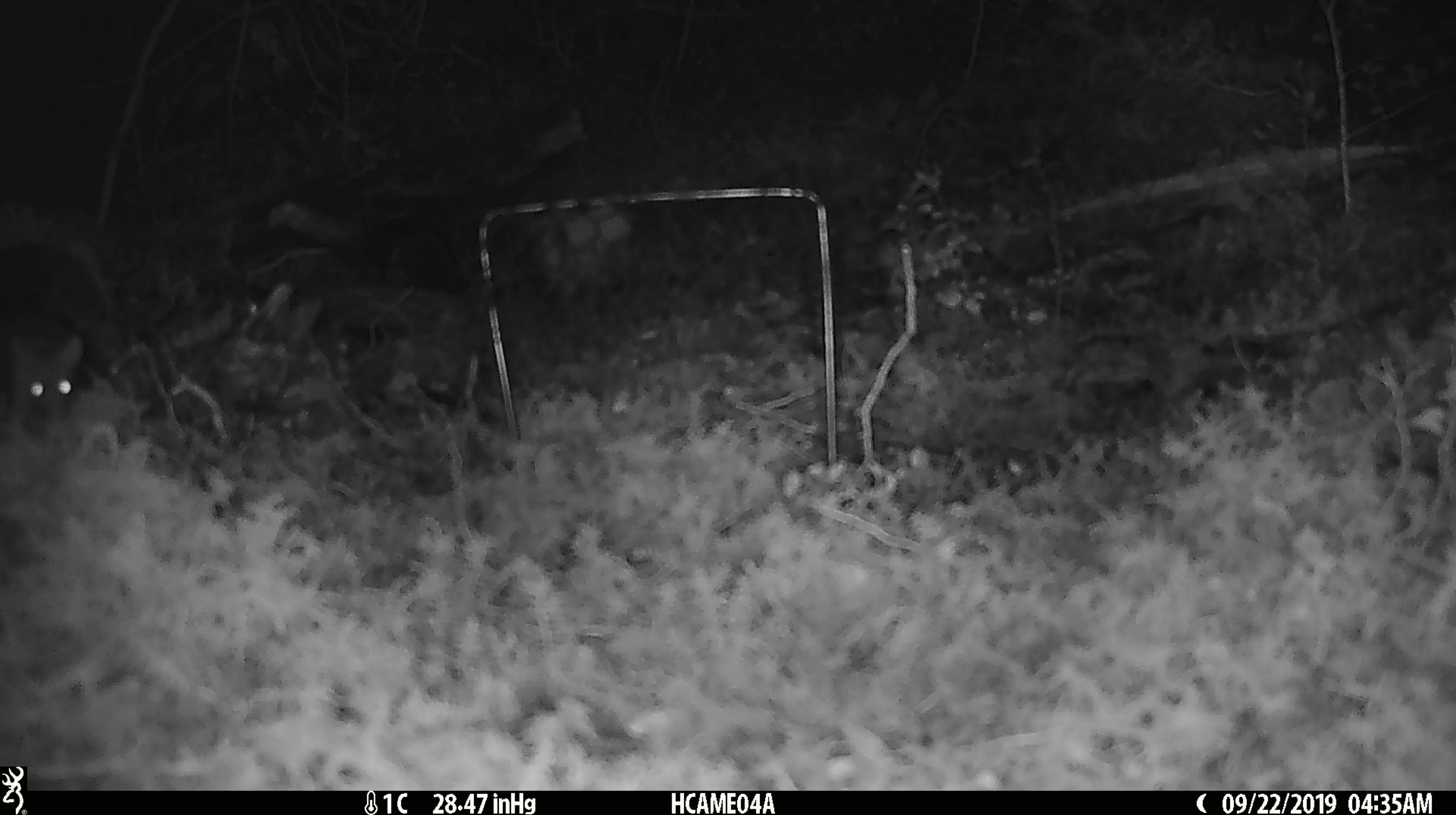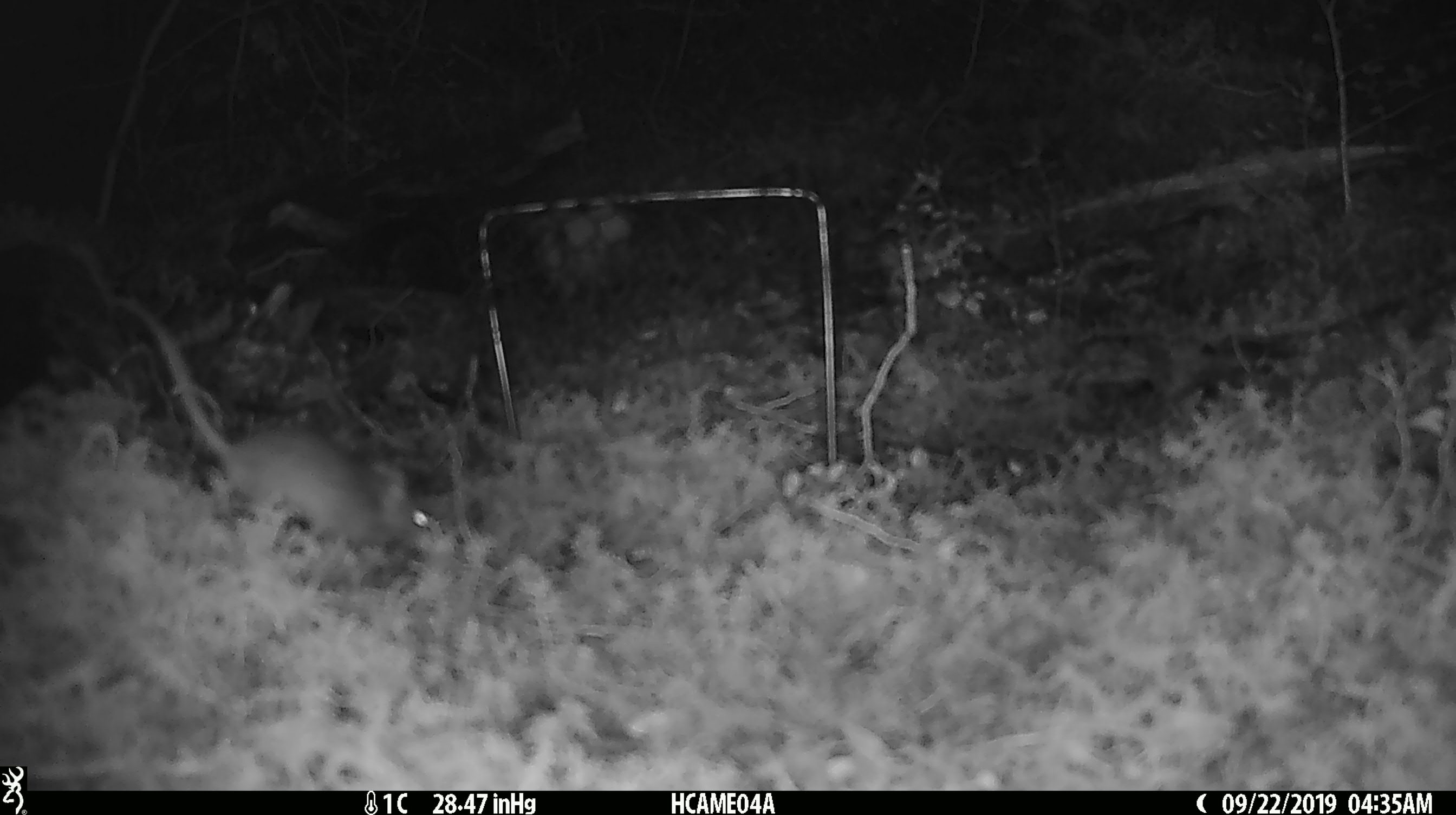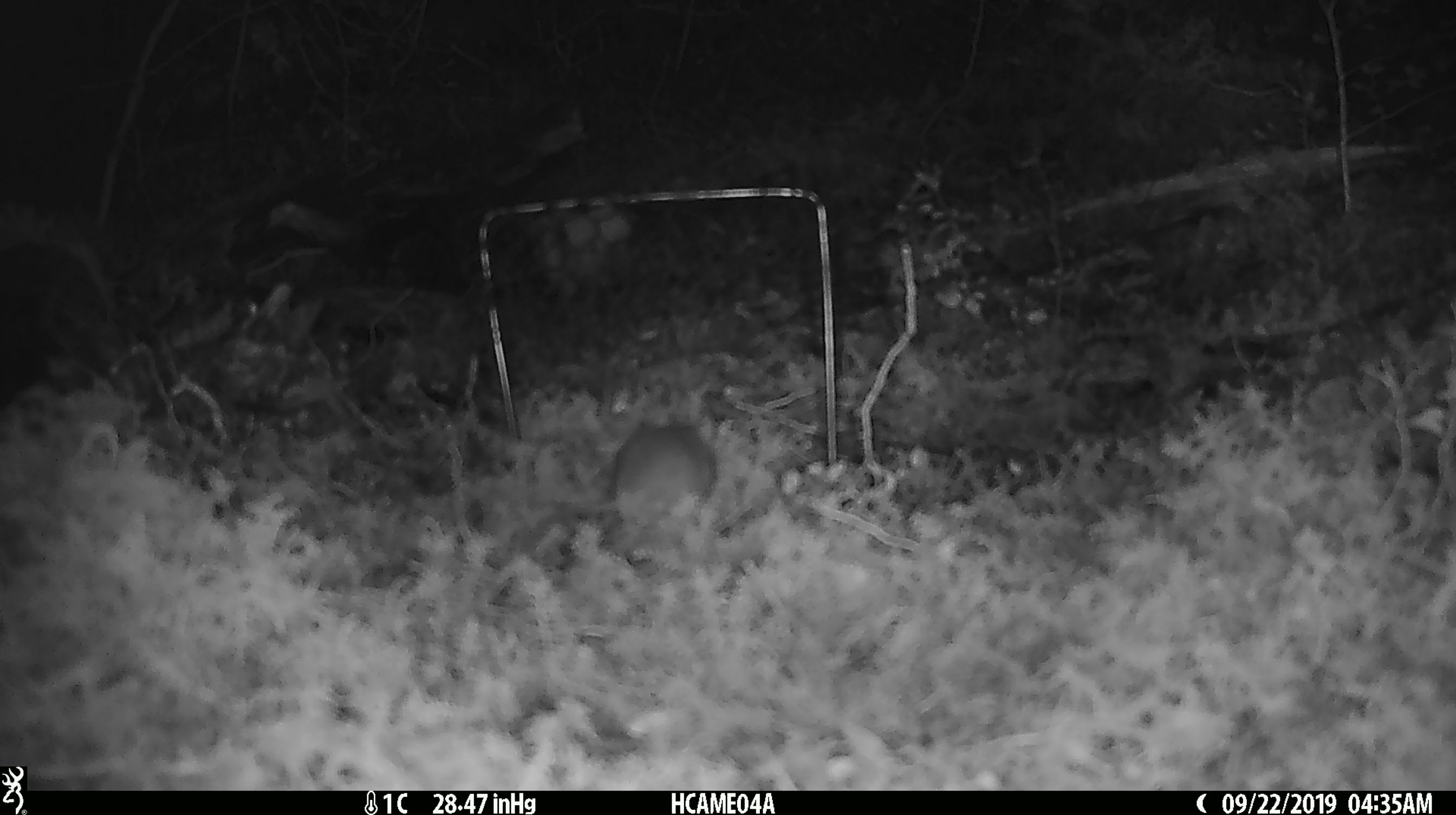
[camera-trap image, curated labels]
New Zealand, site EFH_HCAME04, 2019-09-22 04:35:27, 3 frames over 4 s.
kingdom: Animalia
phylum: Chordata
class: Mammalia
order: Rodentia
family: Muridae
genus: Mus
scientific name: Mus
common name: mouse